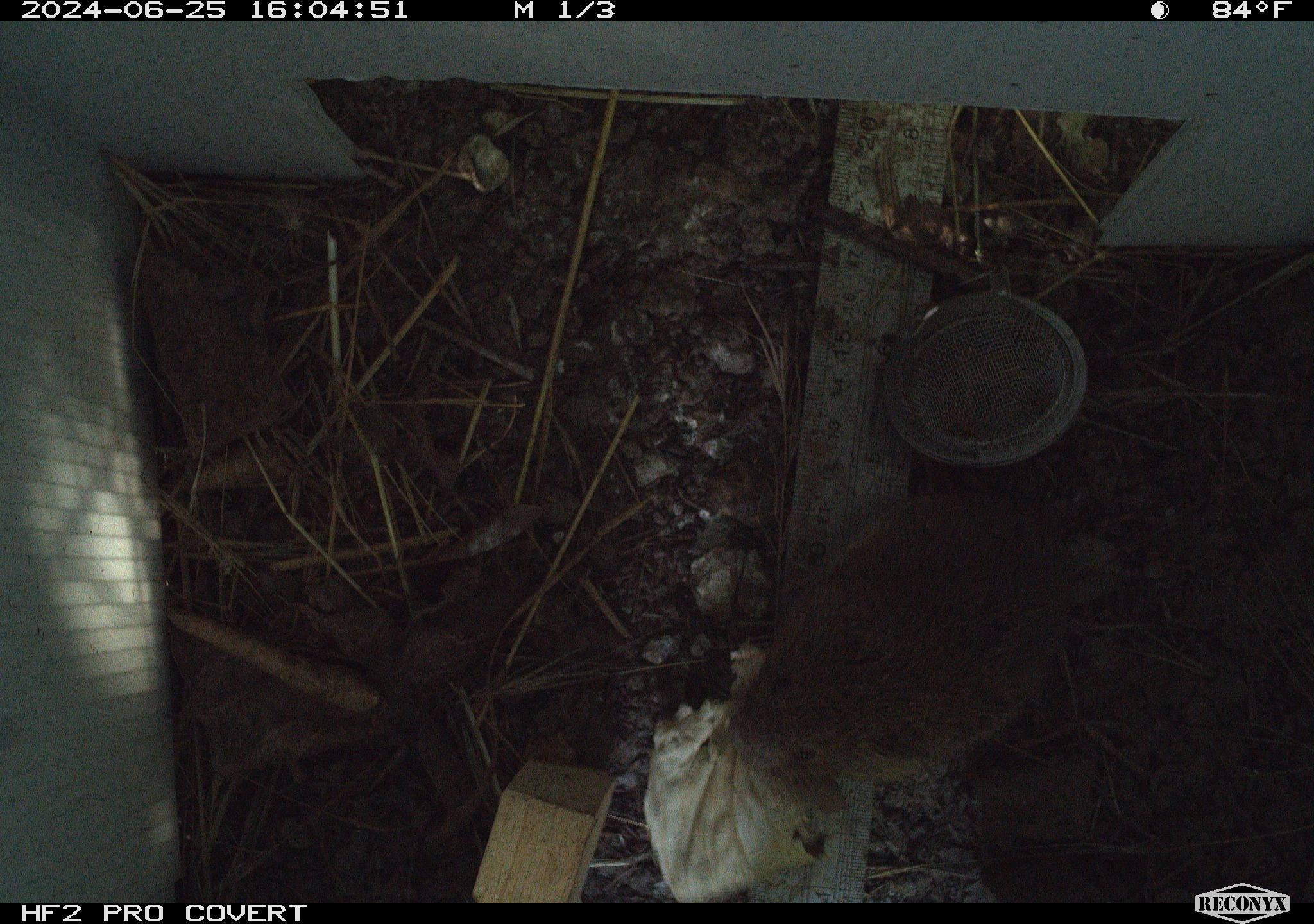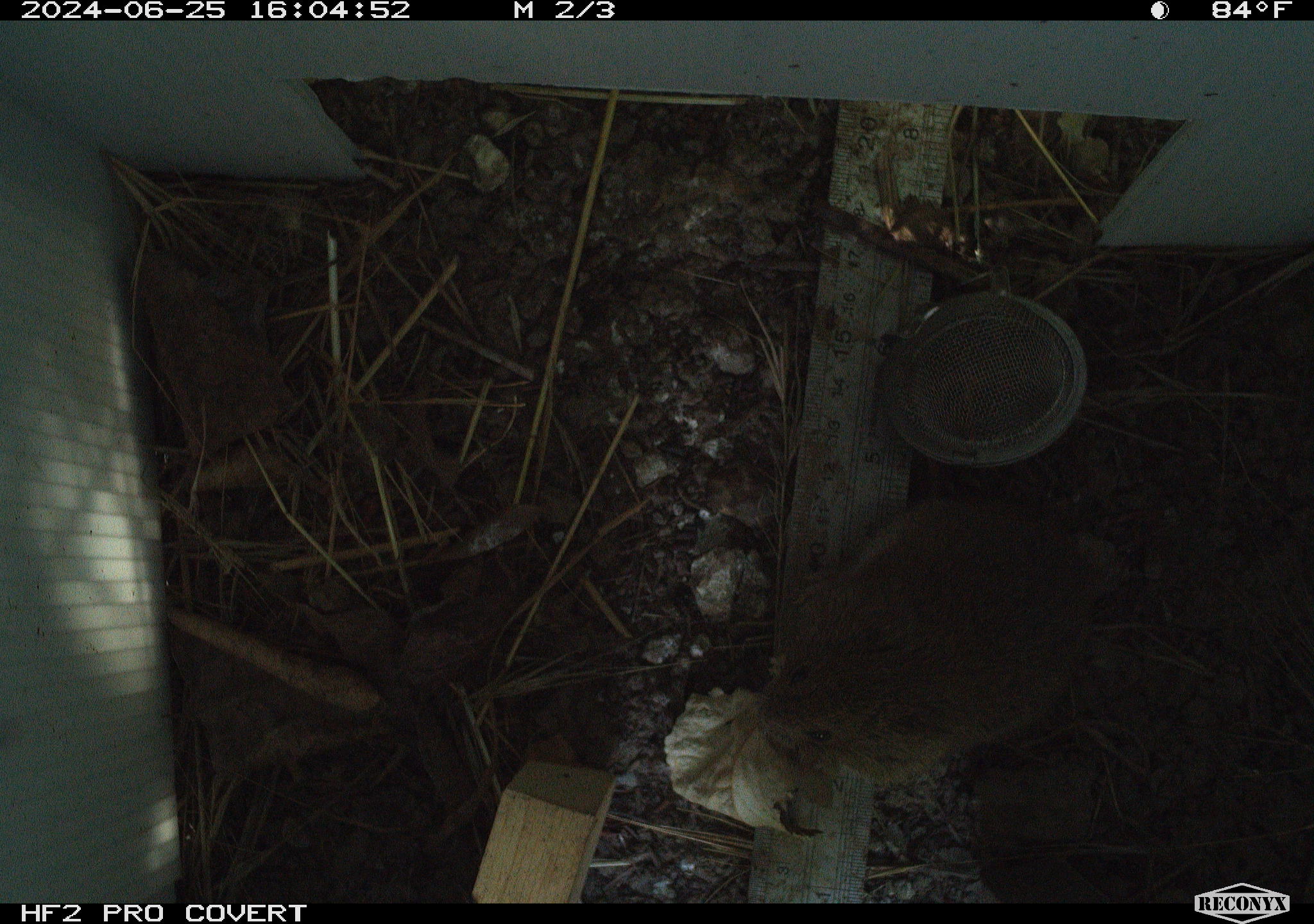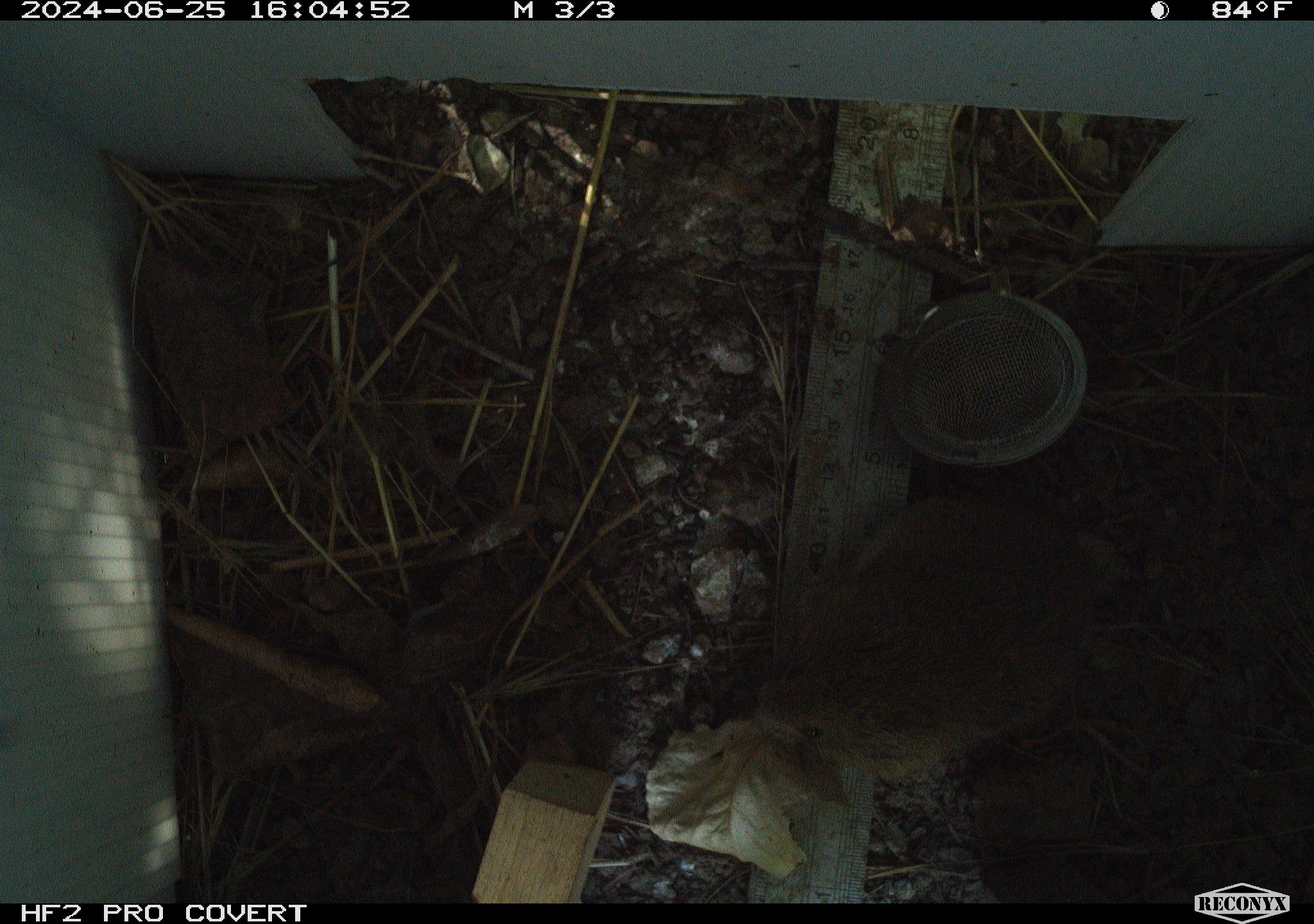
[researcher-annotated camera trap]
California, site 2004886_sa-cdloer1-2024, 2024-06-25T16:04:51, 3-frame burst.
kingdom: Animalia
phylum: Chordata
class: Mammalia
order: Rodentia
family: Cricetidae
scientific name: Arvicolinae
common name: voles, lemmings, and muskrats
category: arvicolinae subfamily